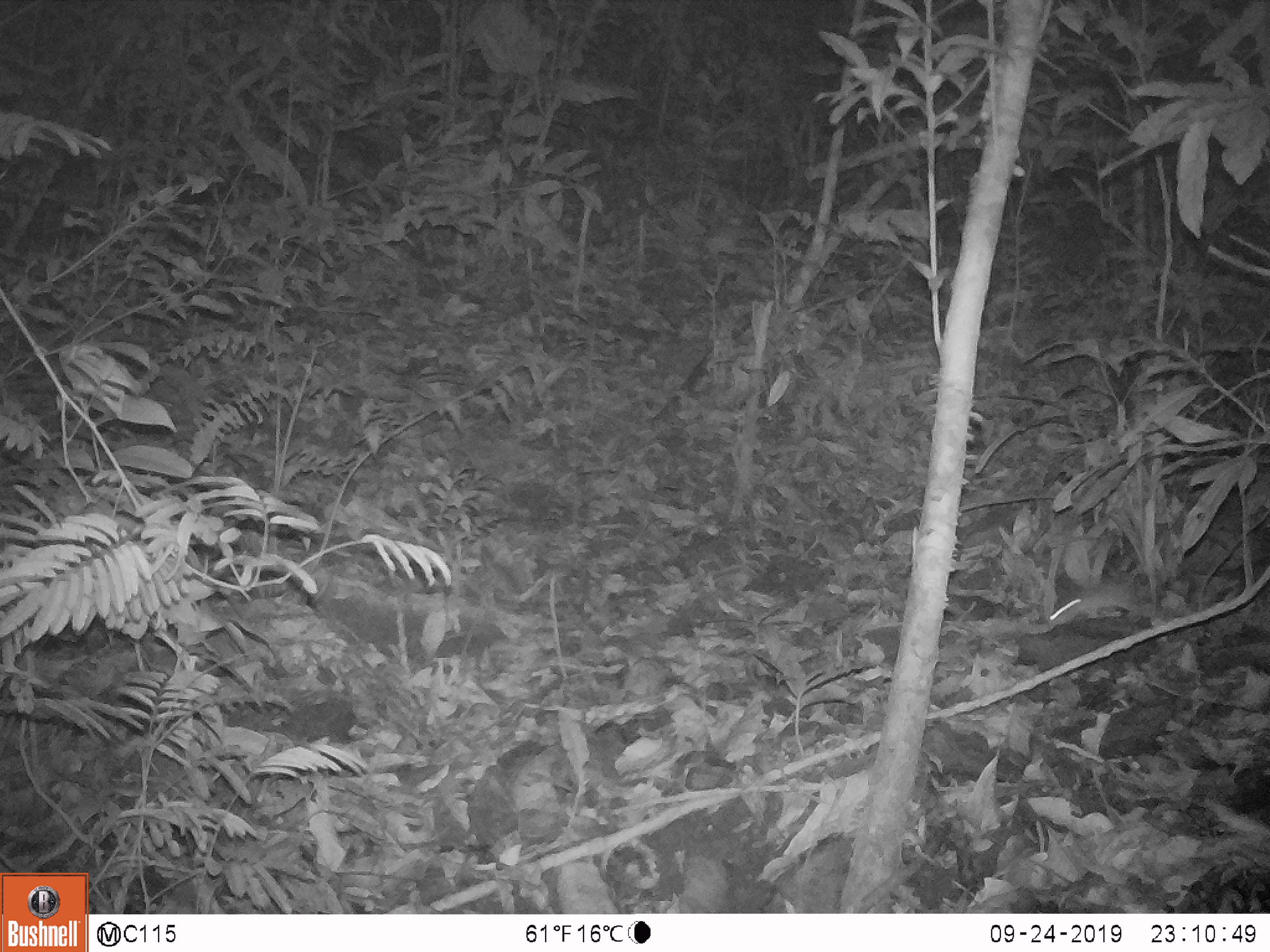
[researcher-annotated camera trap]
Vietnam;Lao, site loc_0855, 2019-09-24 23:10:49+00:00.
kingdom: Animalia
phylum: Chordata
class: Mammalia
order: Rodentia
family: Muridae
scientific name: Muridae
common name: old-world mice and rats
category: unidentified murid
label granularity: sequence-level